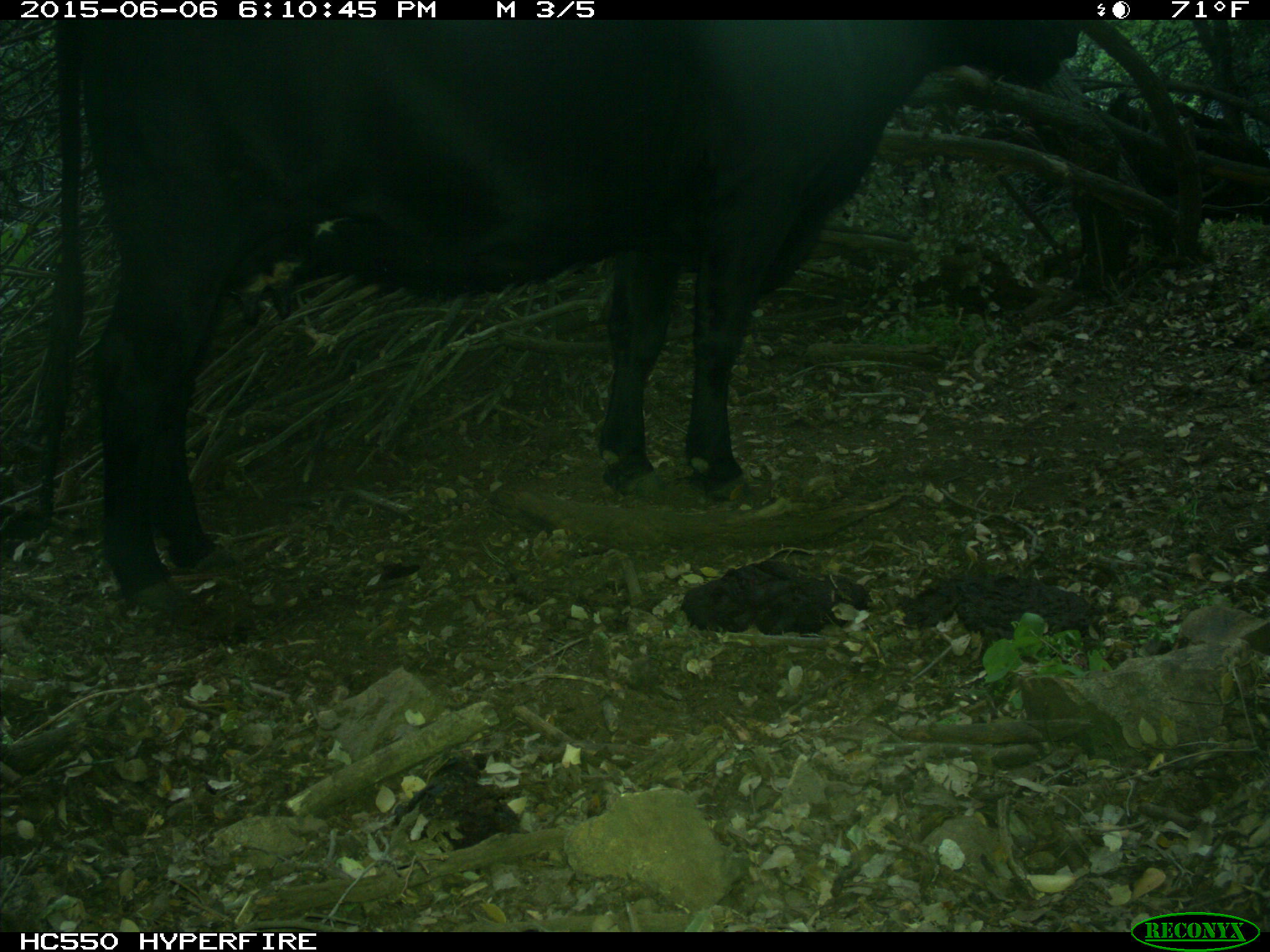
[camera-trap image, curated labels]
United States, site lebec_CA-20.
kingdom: Animalia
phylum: Chordata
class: Mammalia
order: Artiodactyla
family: Bovidae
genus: Bos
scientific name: Bos taurus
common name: domestic cow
Bos taurus (domestic cow).